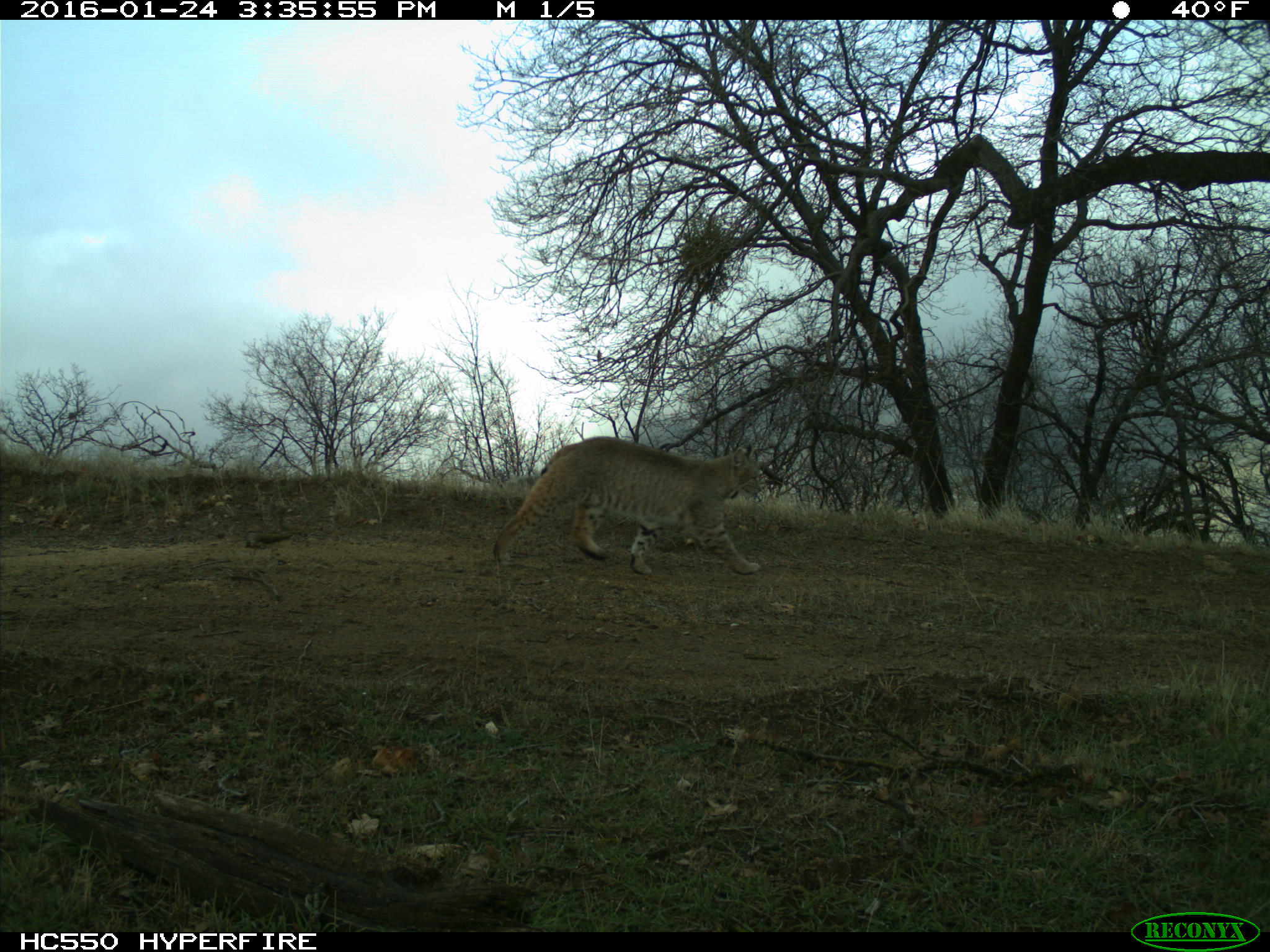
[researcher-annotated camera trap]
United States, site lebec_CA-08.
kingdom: Animalia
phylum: Chordata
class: Mammalia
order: Carnivora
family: Felidae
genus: Lynx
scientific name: Lynx rufus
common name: bobcat